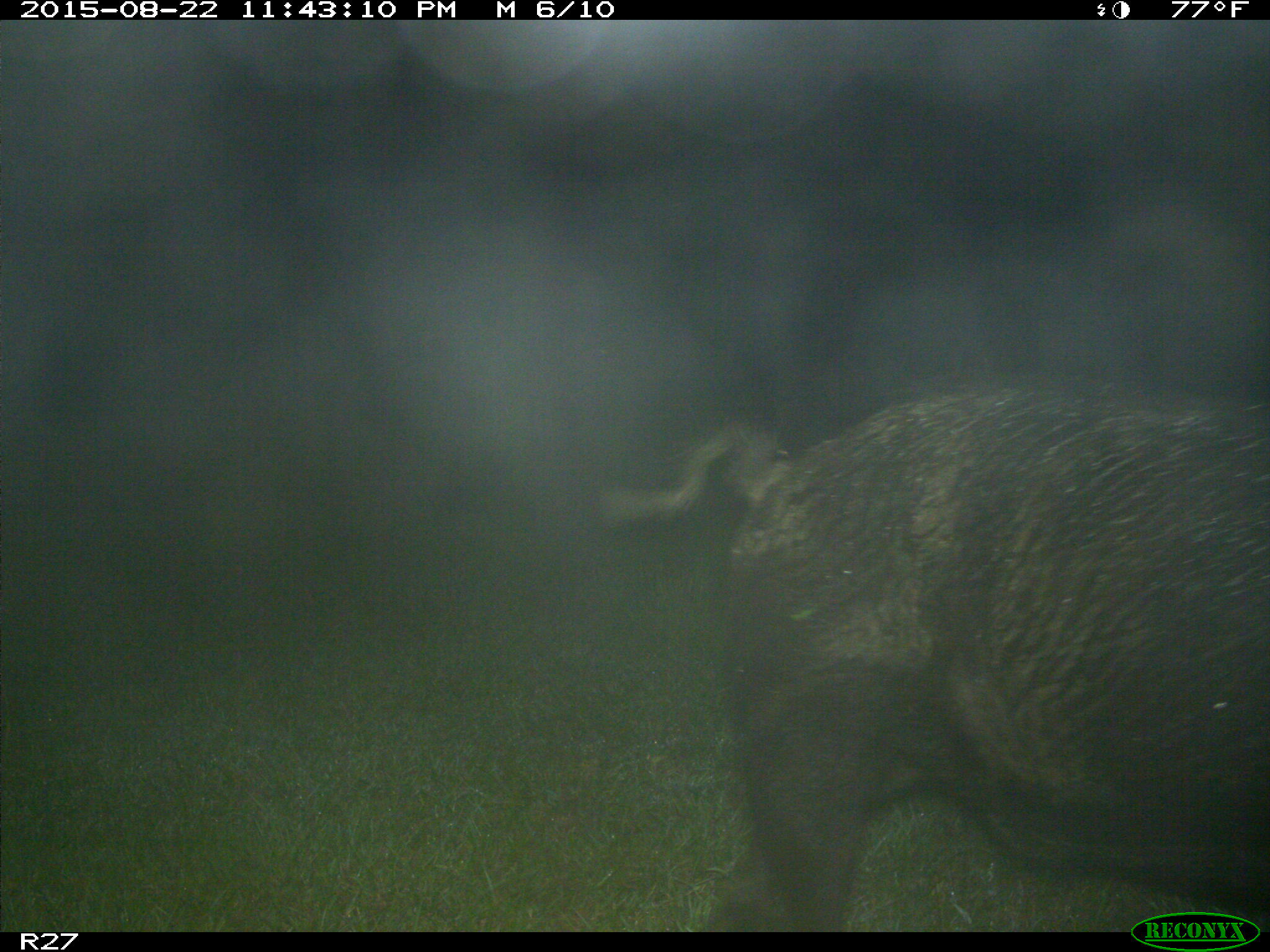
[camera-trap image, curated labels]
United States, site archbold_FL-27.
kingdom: Animalia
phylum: Chordata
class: Mammalia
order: Artiodactyla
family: Suidae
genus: Sus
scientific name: Sus scrofa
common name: wild boar